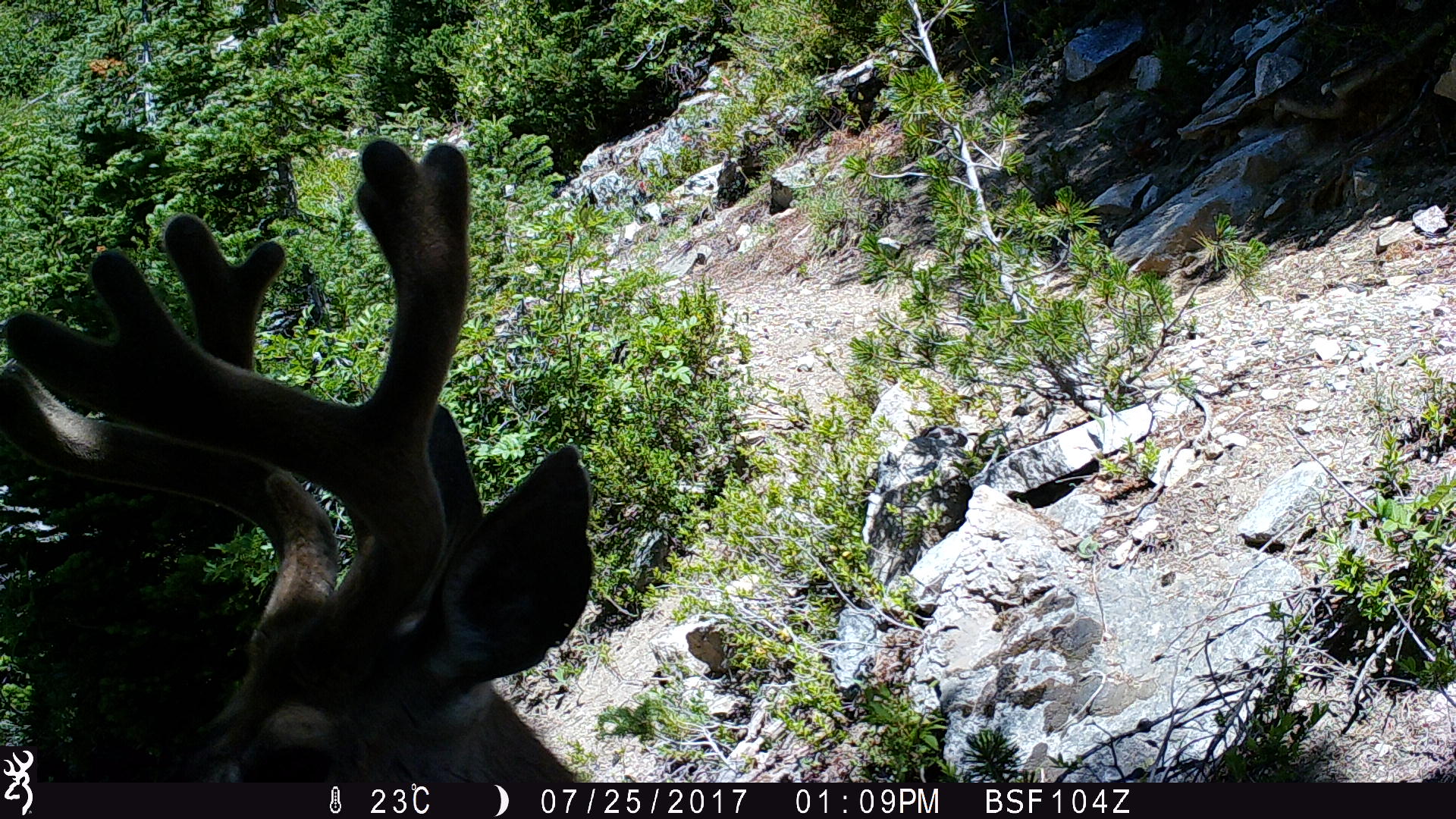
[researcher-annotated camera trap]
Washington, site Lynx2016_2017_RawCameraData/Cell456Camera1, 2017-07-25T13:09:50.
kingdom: Animalia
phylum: Chordata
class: Mammalia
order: Artiodactyla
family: Cervidae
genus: Odocoileus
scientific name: Odocoileus hemionus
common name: mule deer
Odocoileus hemionus (mule deer). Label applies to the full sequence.